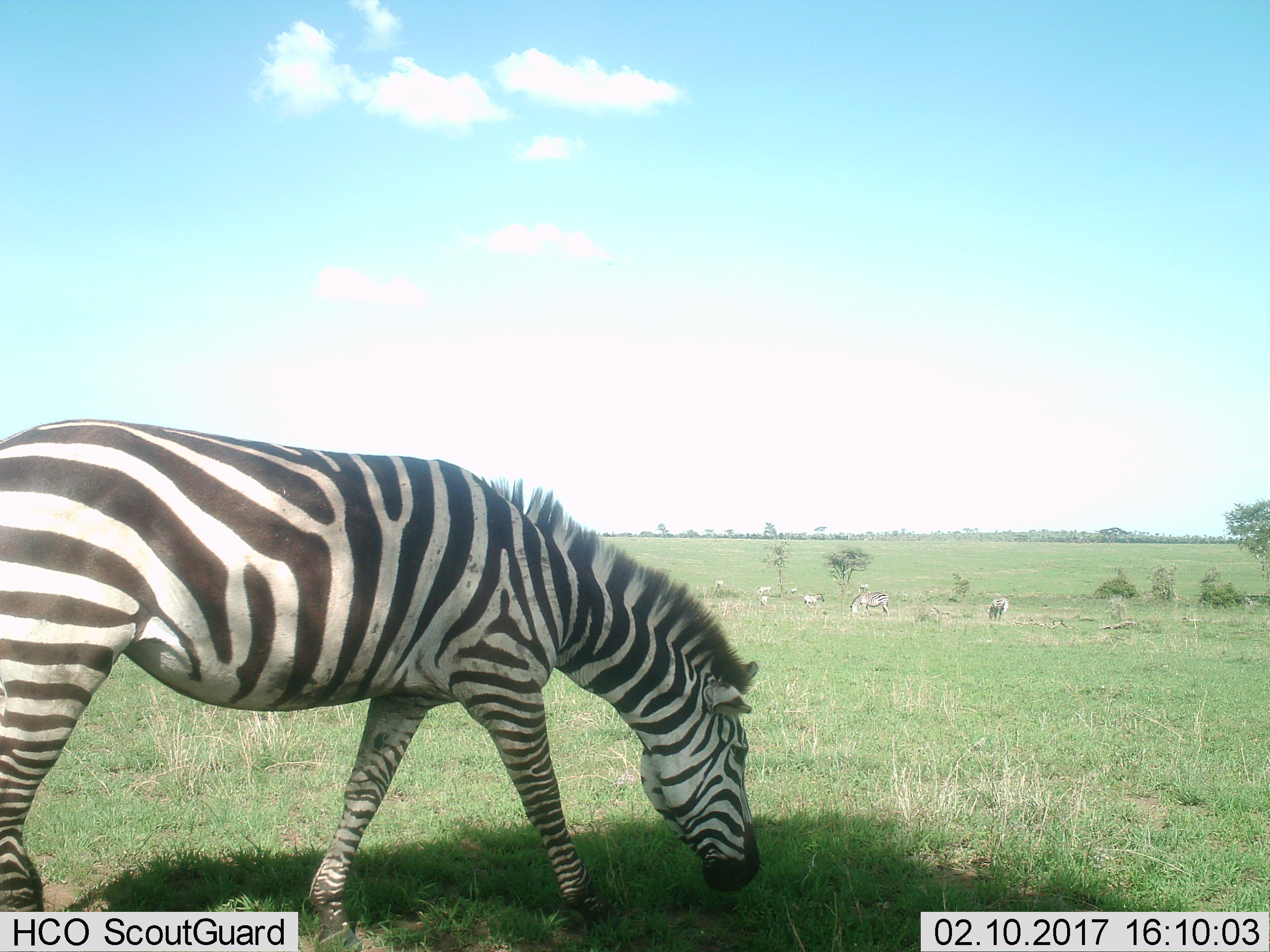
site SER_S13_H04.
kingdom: Animalia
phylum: Chordata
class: Mammalia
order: Perissodactyla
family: Equidae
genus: Equus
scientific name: Equus quagga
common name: plains zebra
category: zebraplains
Zebraplains (plains zebra) (Equus quagga), count 9. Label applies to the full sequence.